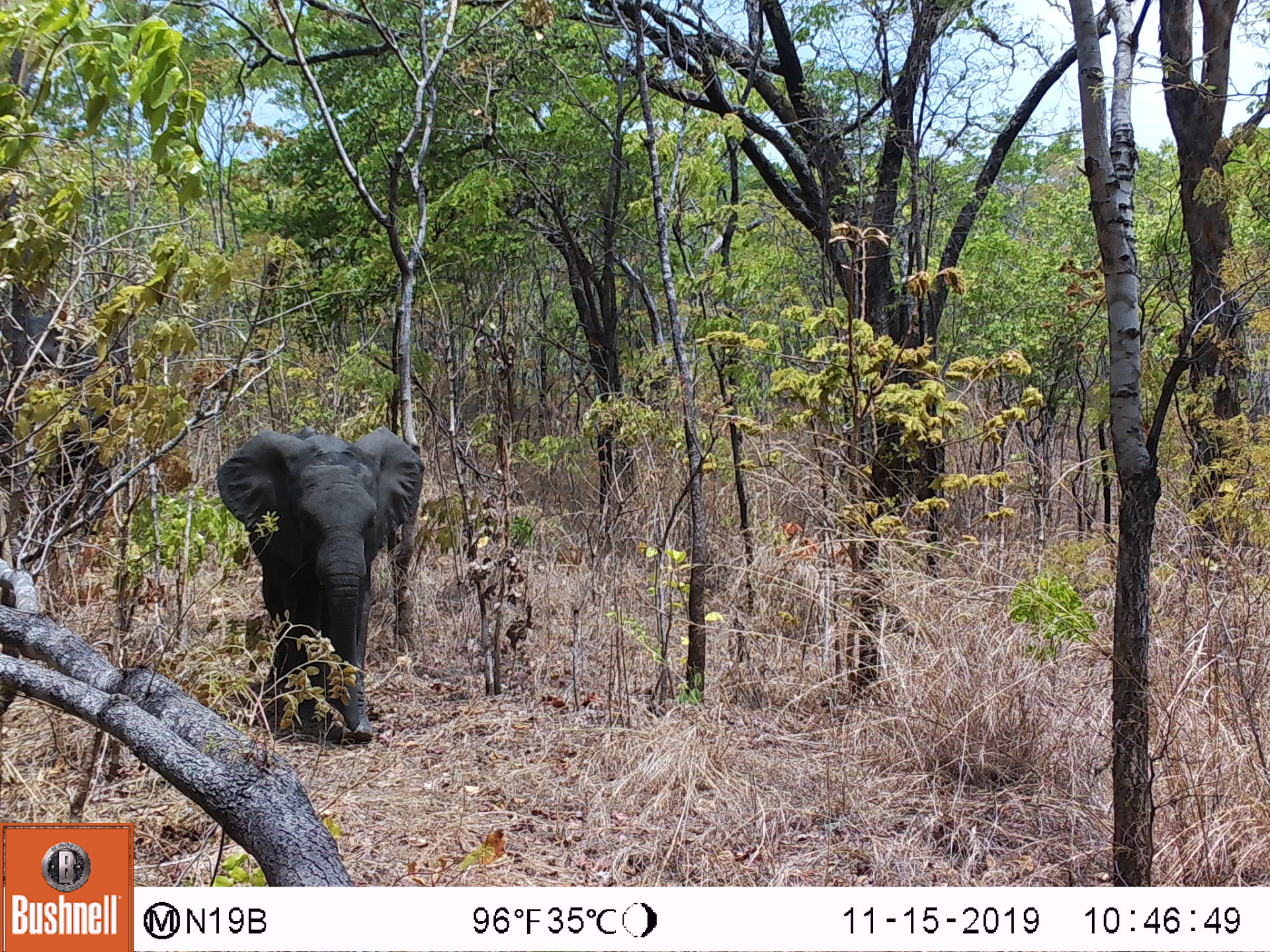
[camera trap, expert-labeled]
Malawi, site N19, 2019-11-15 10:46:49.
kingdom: Animalia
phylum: Chordata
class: Mammalia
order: Proboscidea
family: Elephantidae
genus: Loxodonta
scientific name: Loxodonta africana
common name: african savanna elephant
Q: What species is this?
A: African savanna elephant (Loxodonta africana).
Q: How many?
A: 2.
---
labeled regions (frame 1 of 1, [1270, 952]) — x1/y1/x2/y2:
african savanna elephant: 211/422/432/745; 3/296/130/550